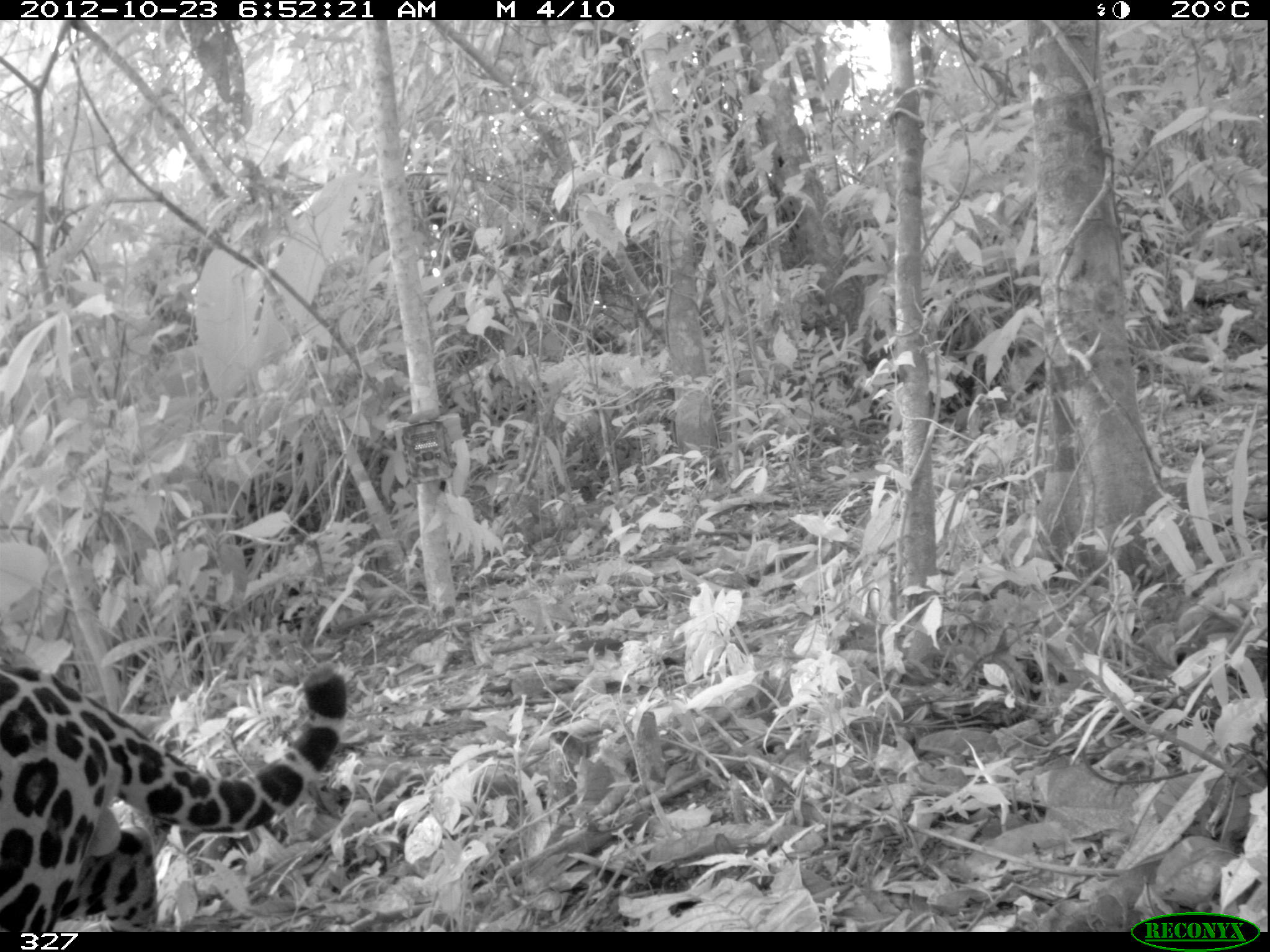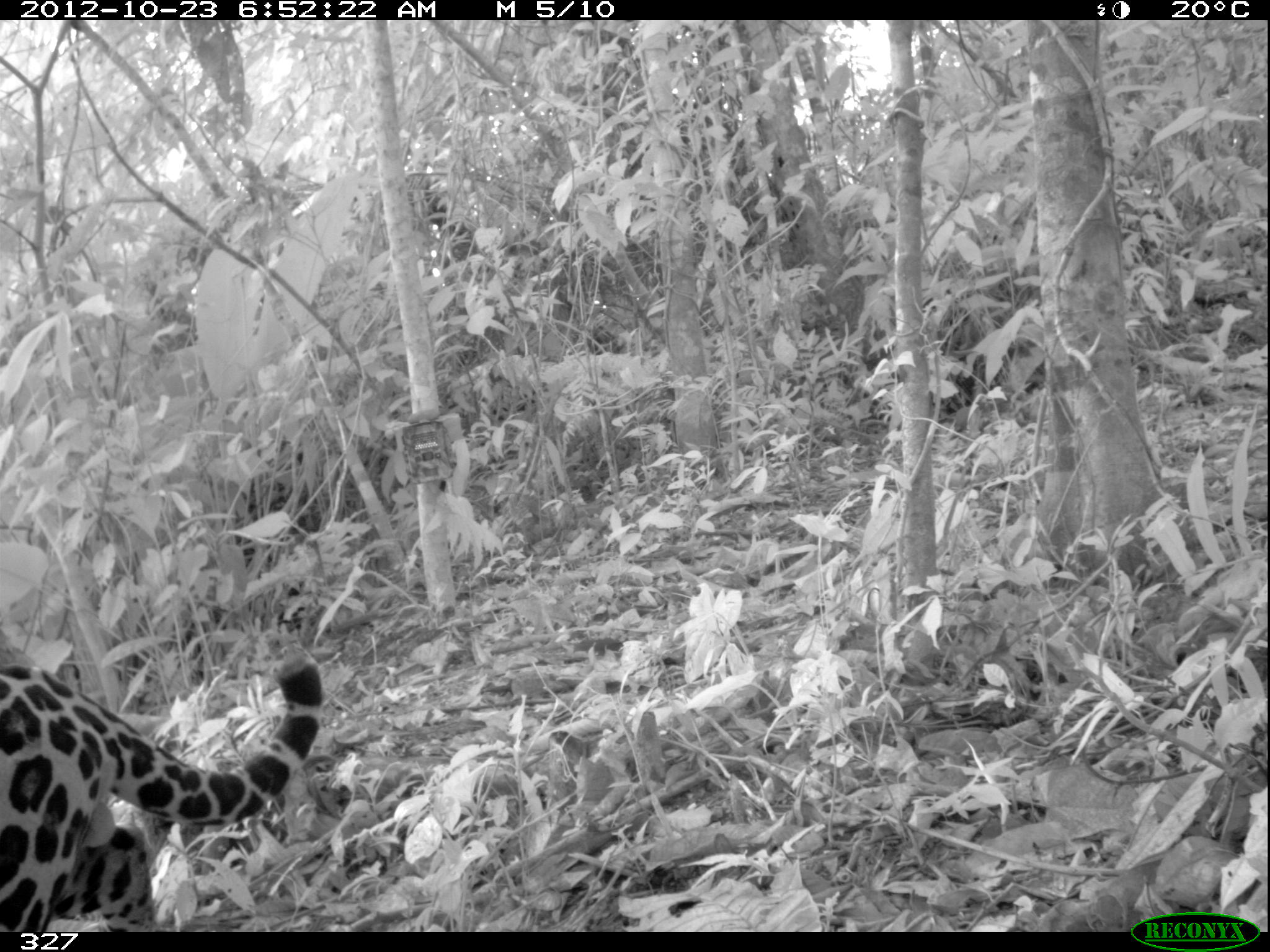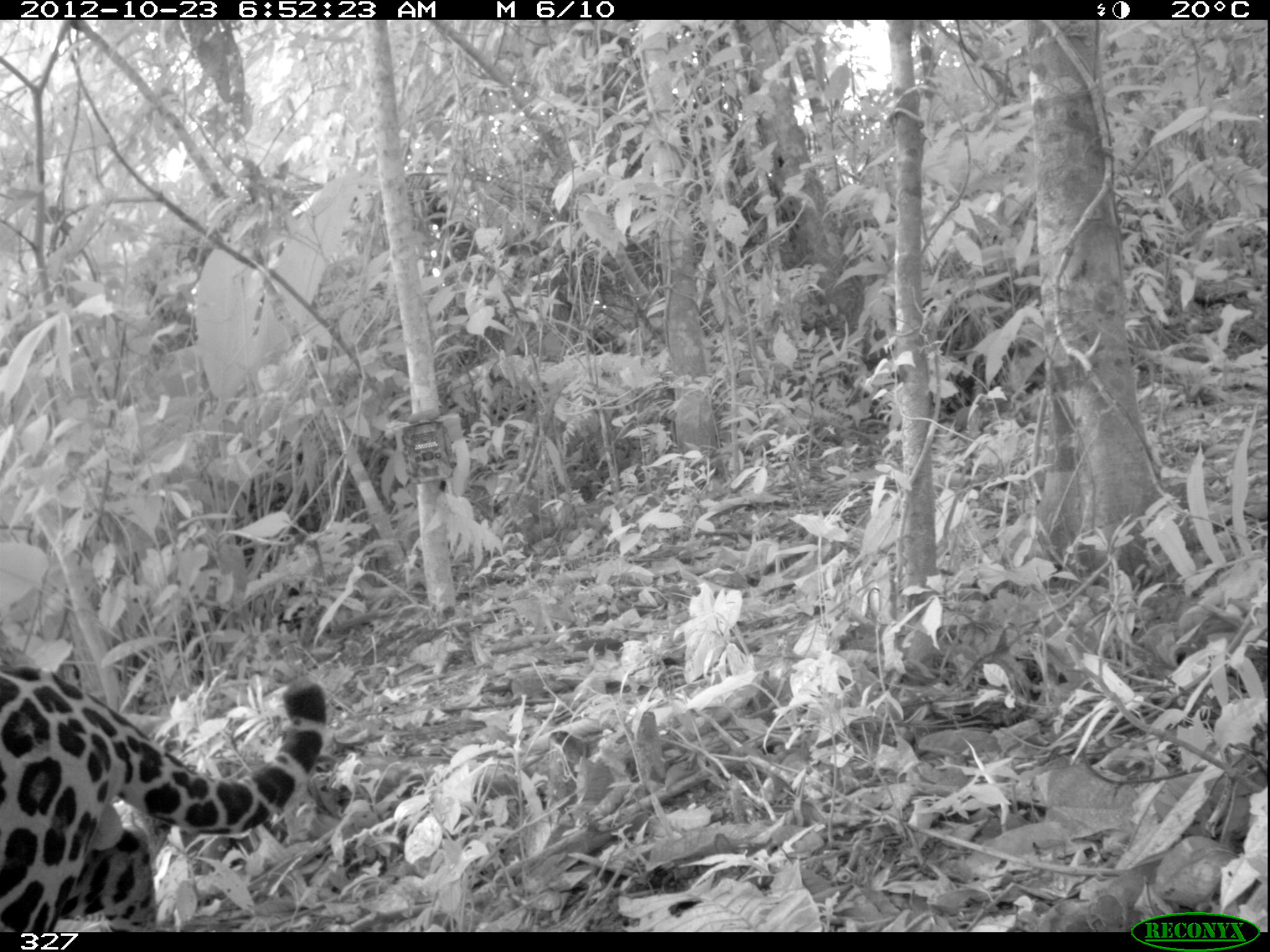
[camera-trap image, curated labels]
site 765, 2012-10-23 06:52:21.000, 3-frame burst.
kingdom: Animalia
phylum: Chordata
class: Mammalia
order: Carnivora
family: Felidae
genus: Panthera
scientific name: Panthera onca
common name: jaguar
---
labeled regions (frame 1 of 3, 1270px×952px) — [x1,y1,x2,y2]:
panthera onca: [0,663,348,932]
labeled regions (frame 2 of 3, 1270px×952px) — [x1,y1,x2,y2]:
panthera onca: [0,651,324,931]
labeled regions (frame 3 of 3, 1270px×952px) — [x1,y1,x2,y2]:
panthera onca: [0,660,327,932]